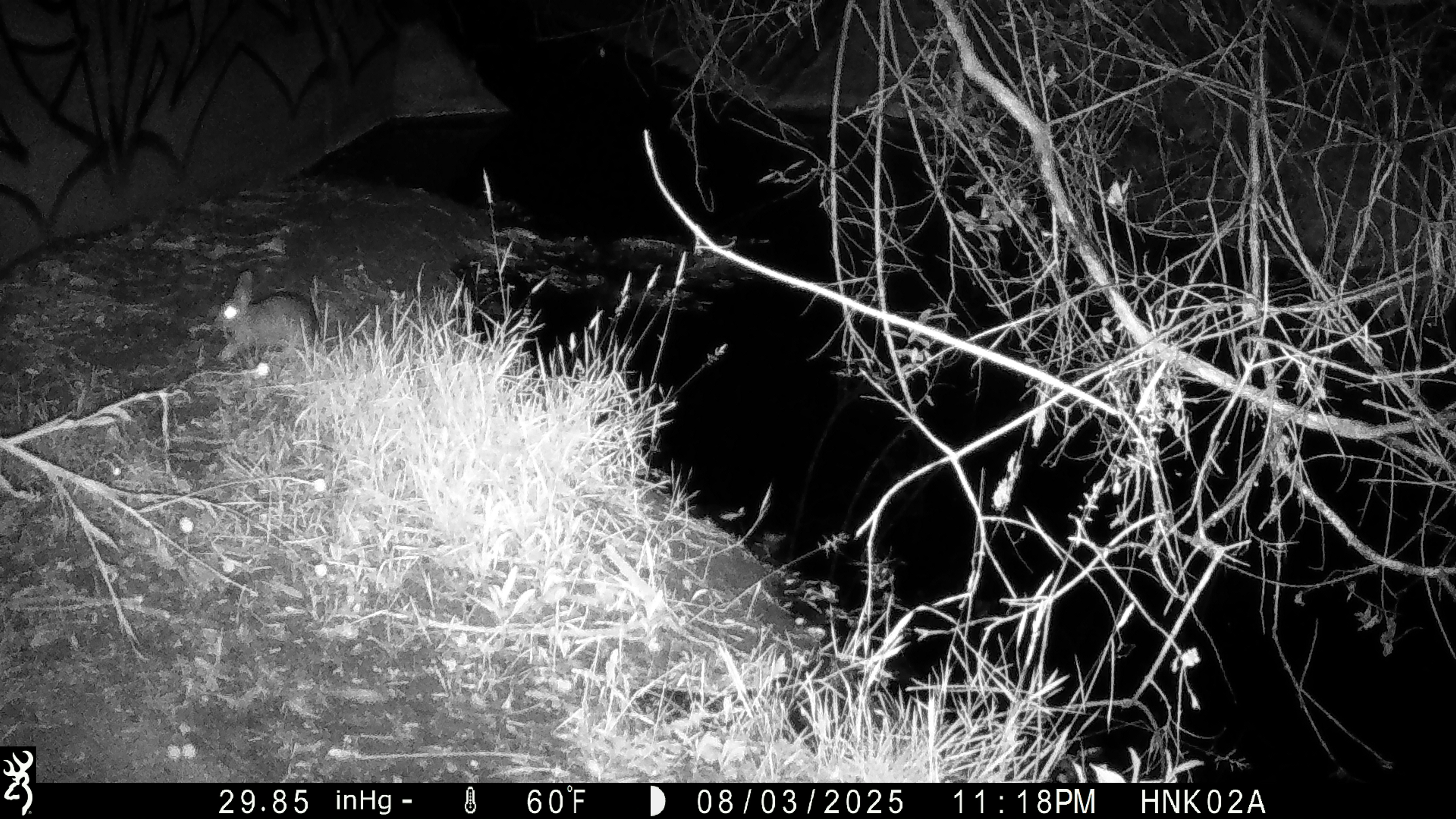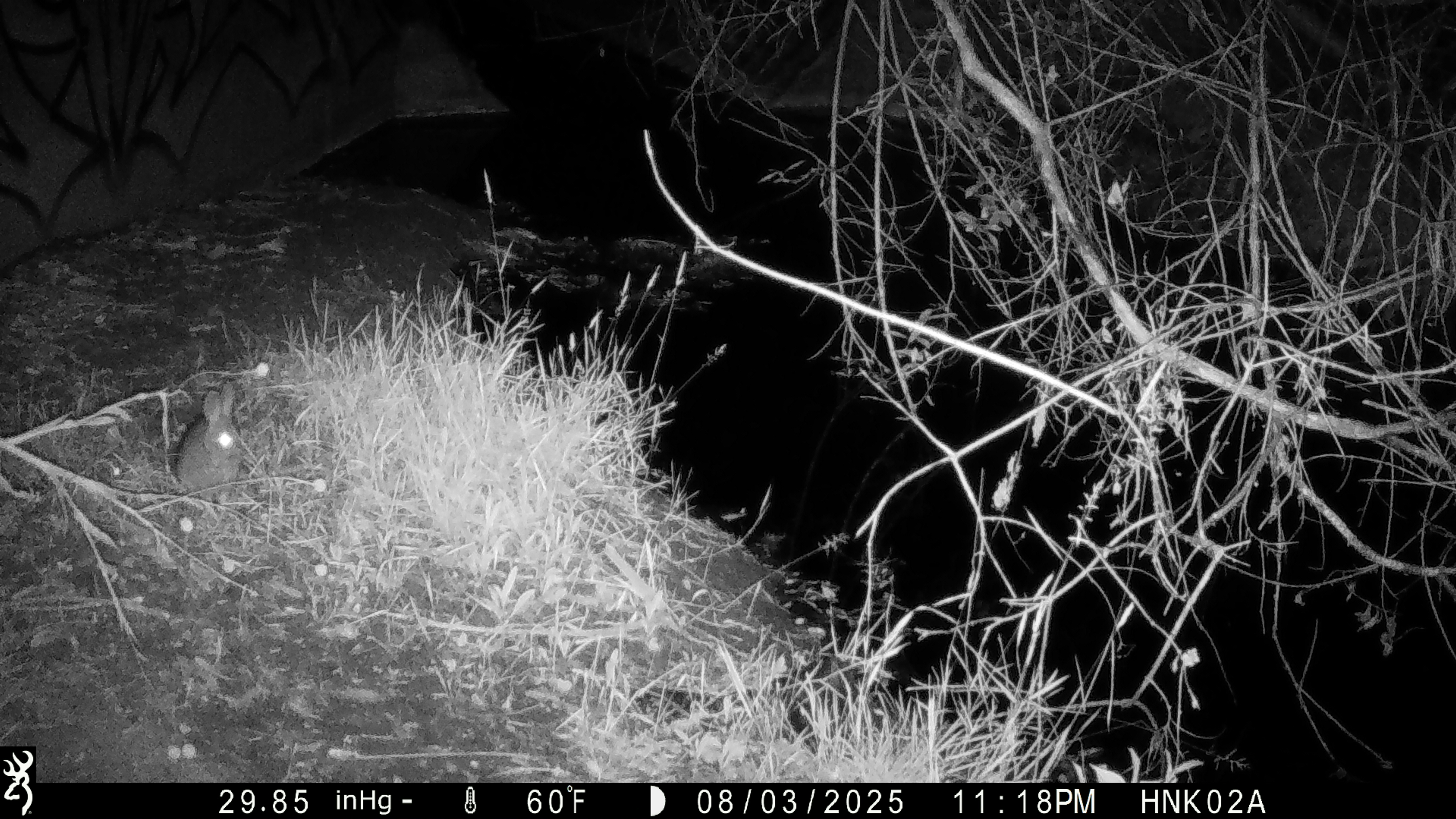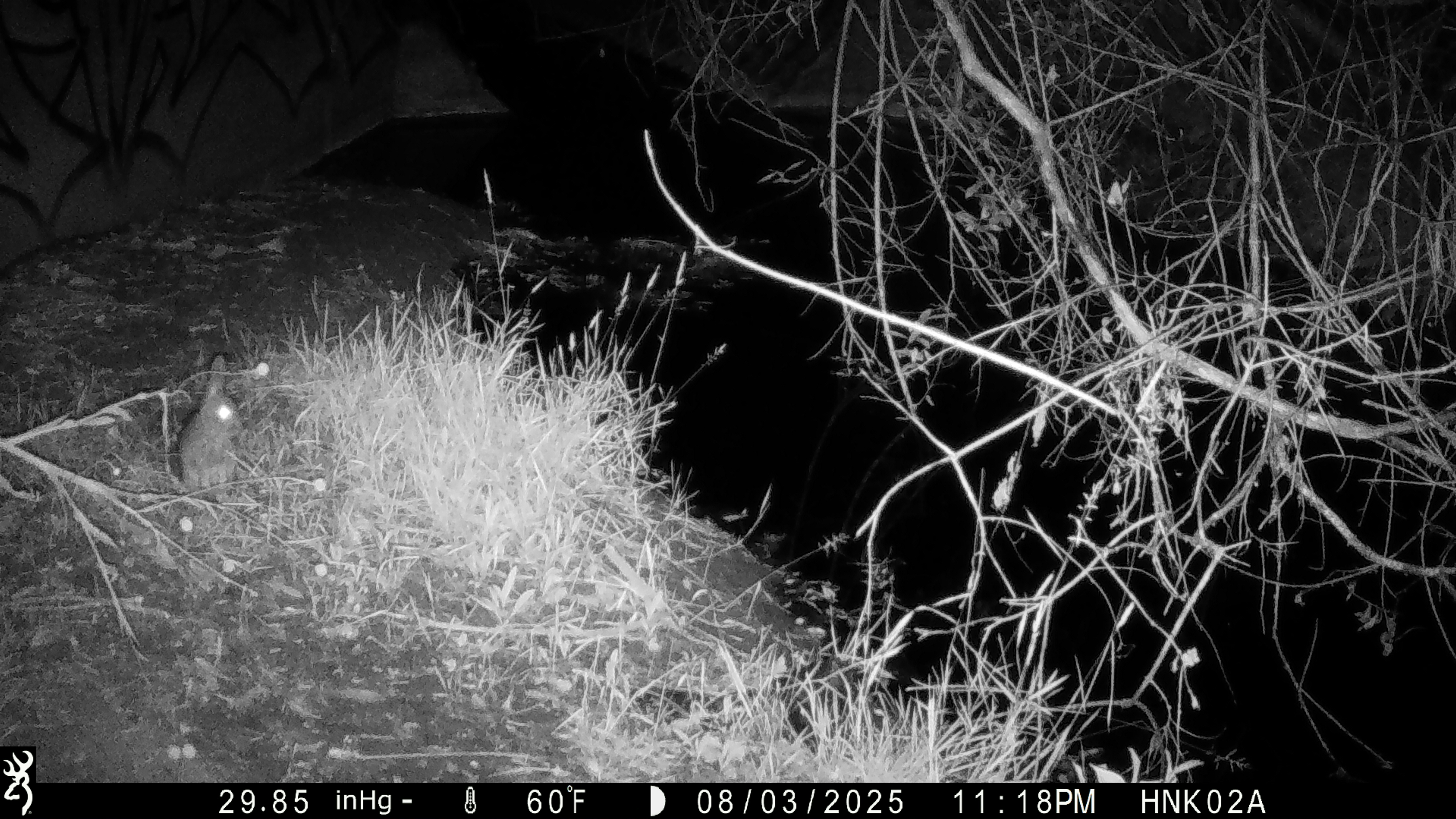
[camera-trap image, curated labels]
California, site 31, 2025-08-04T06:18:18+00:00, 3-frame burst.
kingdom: Animalia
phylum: Chordata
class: Mammalia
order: Lagomorpha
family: Leporidae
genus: Sylvilagus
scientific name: Sylvilagus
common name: cottontail rabbit